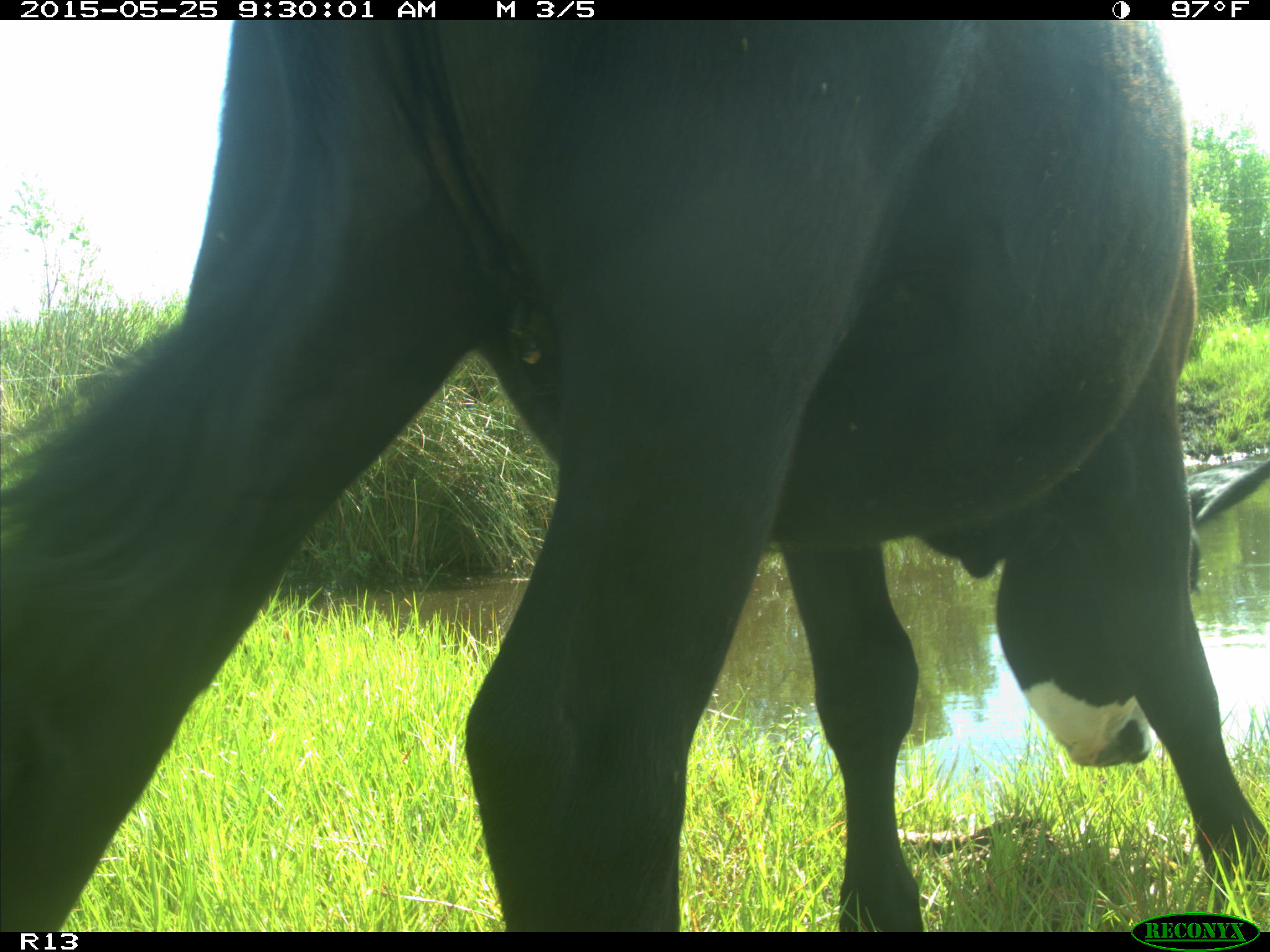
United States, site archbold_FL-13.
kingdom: Animalia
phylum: Chordata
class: Mammalia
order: Artiodactyla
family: Bovidae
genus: Bos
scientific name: Bos taurus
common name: domestic cow